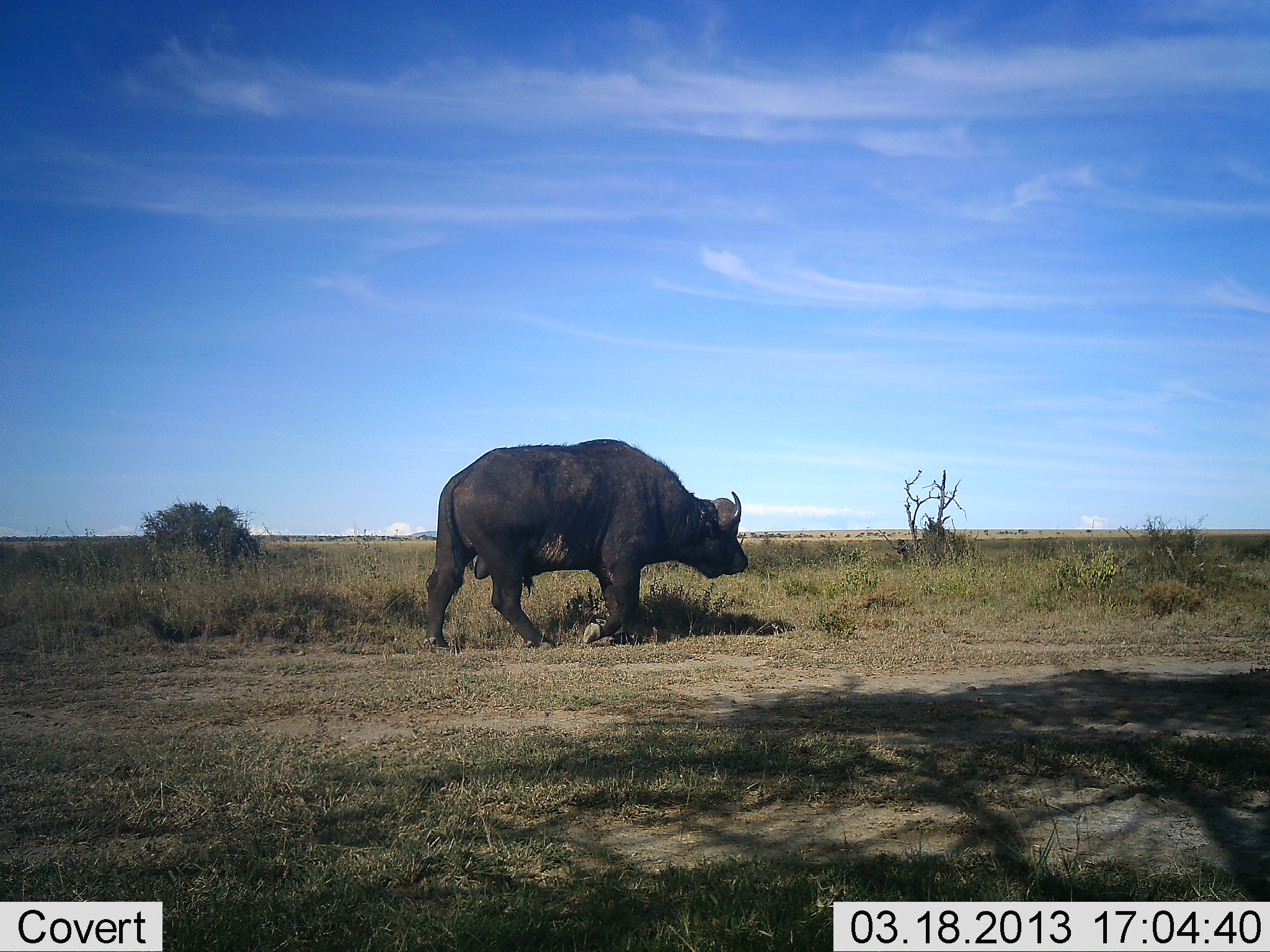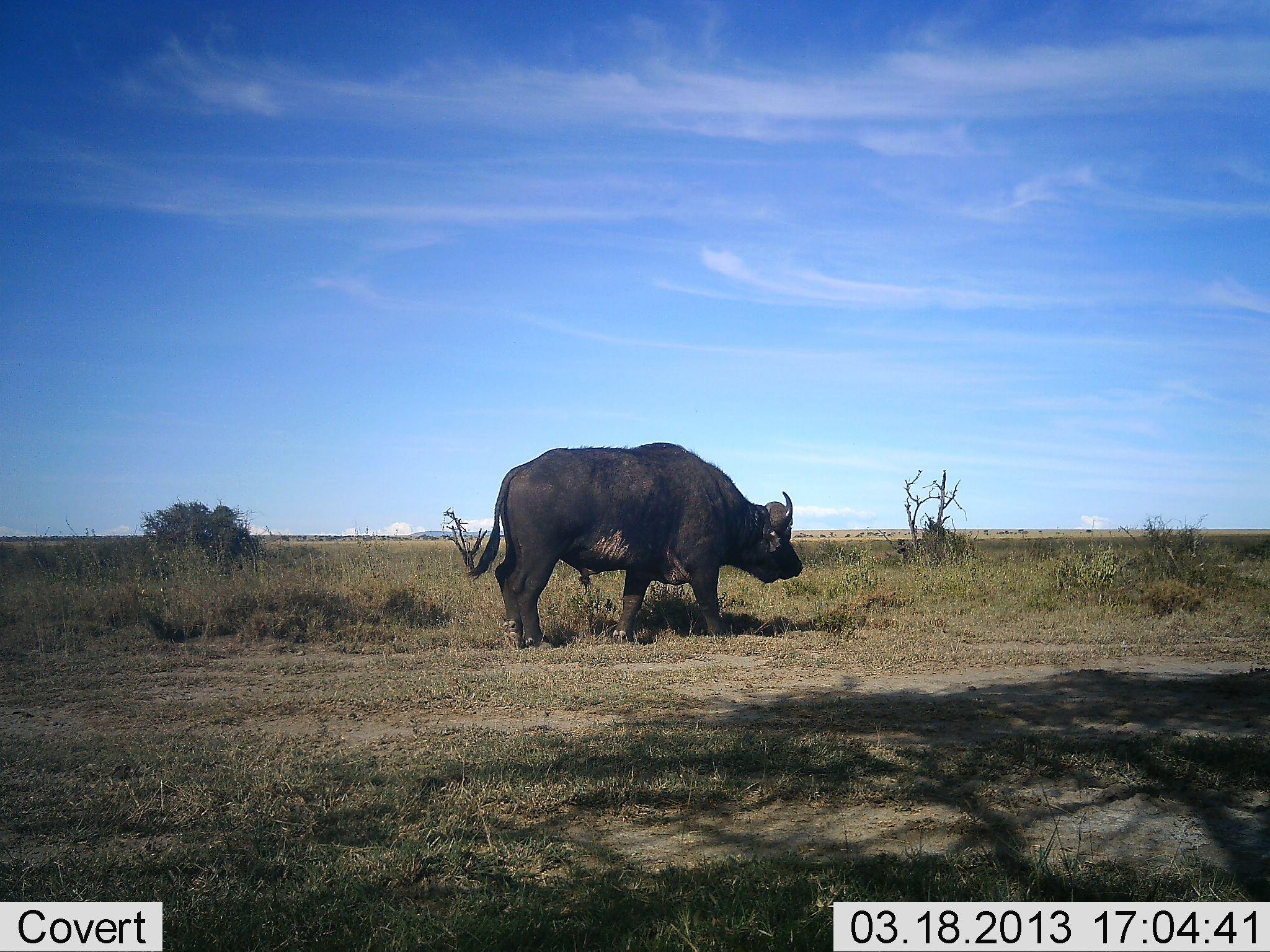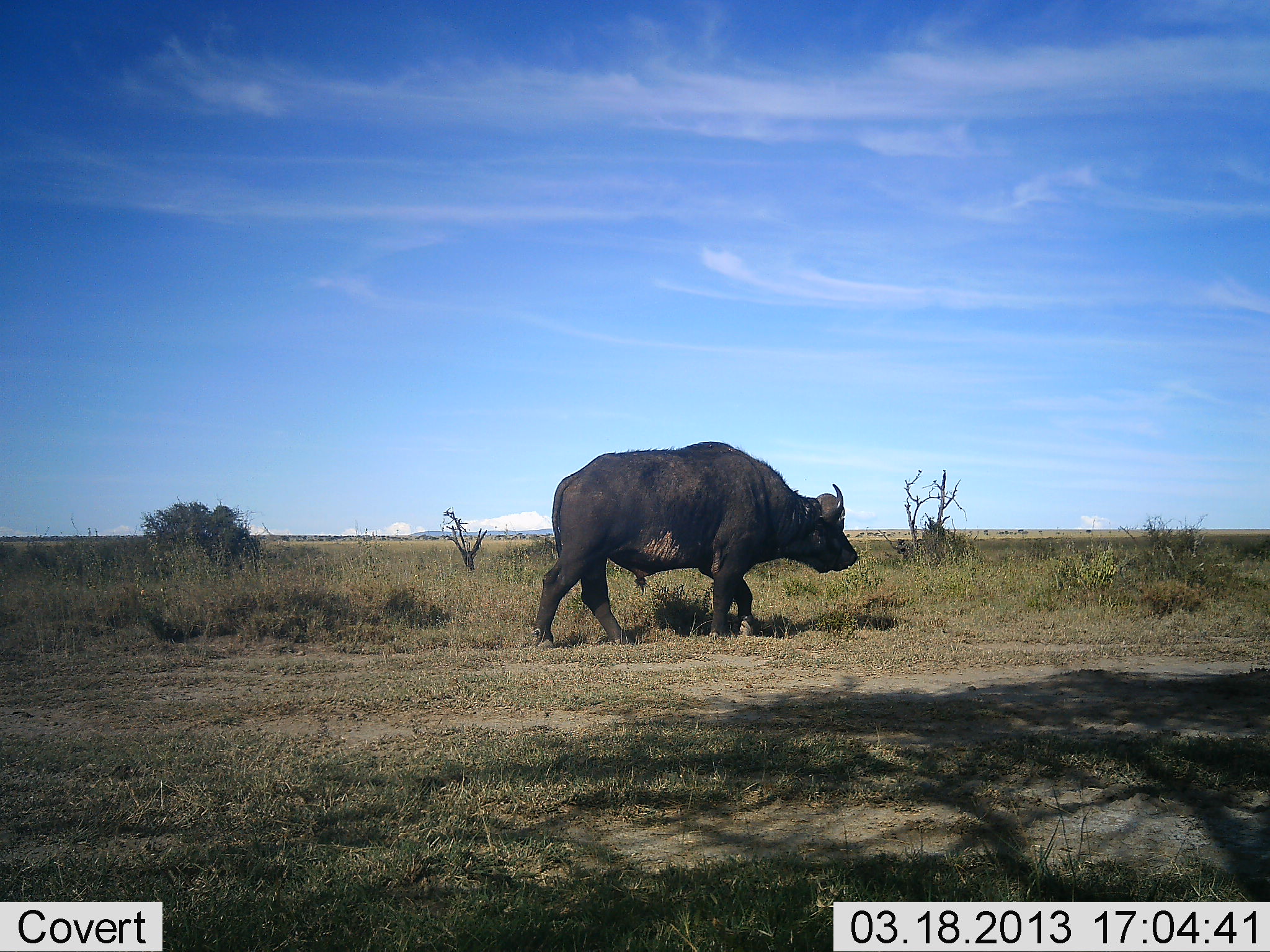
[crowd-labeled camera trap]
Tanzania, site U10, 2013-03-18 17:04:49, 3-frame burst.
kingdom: Animalia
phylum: Chordata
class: Mammalia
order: Artiodactyla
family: Bovidae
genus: Syncerus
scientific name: Syncerus caffer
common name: cape buffalo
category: buffalo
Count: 1.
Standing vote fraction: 13%.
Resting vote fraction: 0%.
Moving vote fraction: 90%.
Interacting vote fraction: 0%.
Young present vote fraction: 0%.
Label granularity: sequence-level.